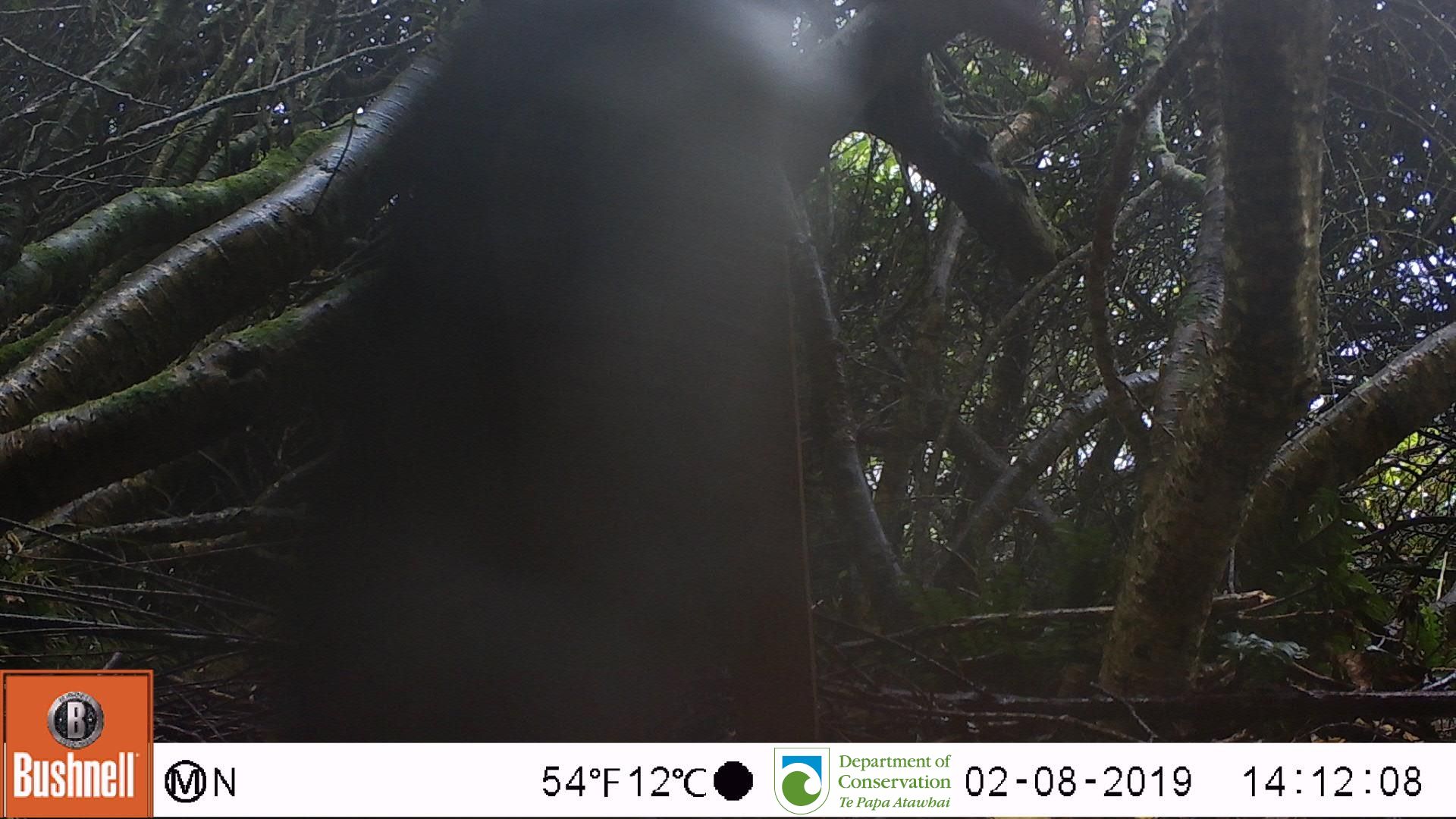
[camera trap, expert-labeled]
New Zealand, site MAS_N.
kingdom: Animalia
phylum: Chordata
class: Aves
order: Sphenisciformes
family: Spheniscidae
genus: Megadyptes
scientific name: Megadyptes antipodes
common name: yellow-eyed penguin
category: yellow eyed penguin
Yellow eyed penguin (yellow-eyed penguin) (Megadyptes antipodes).